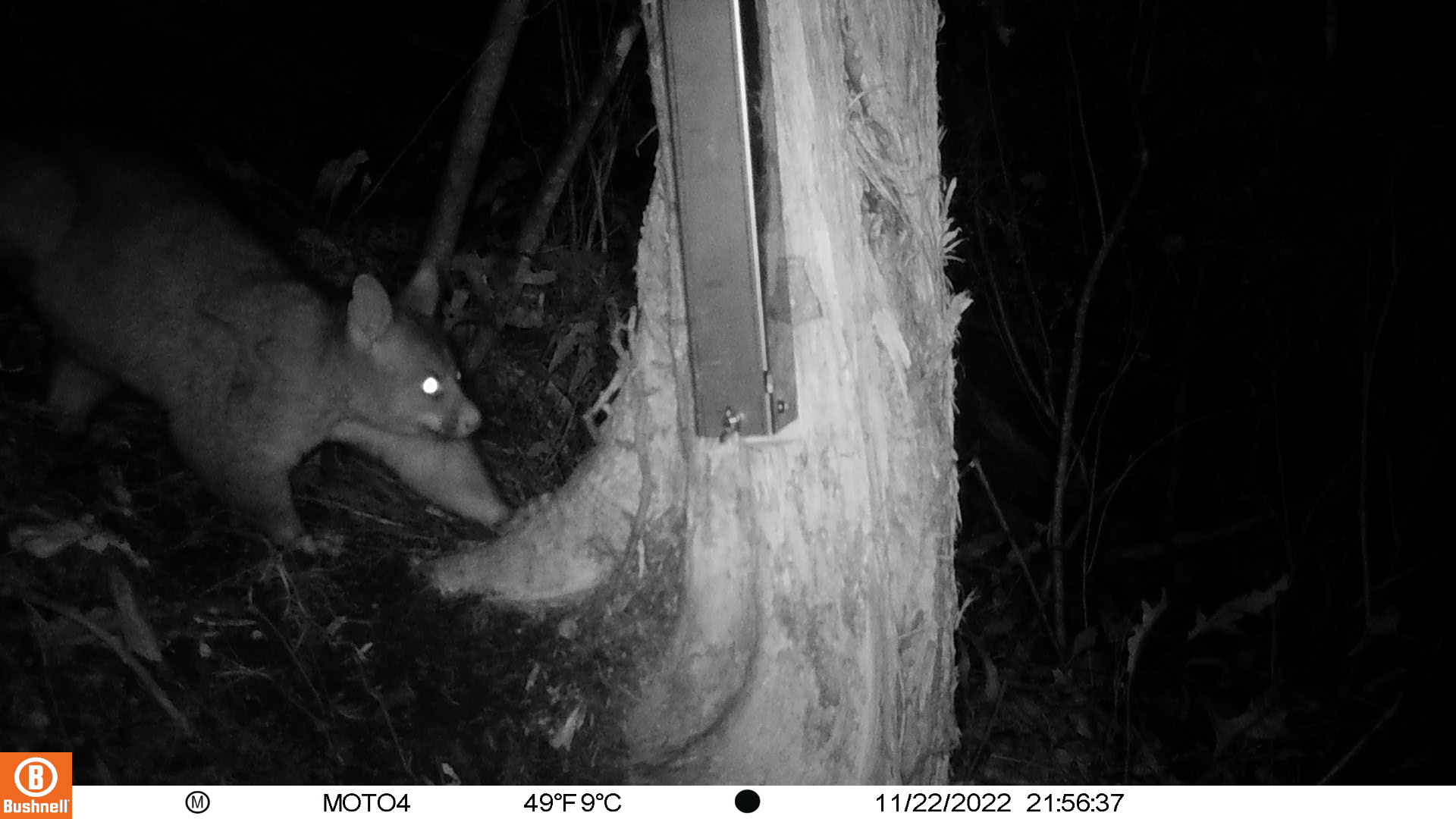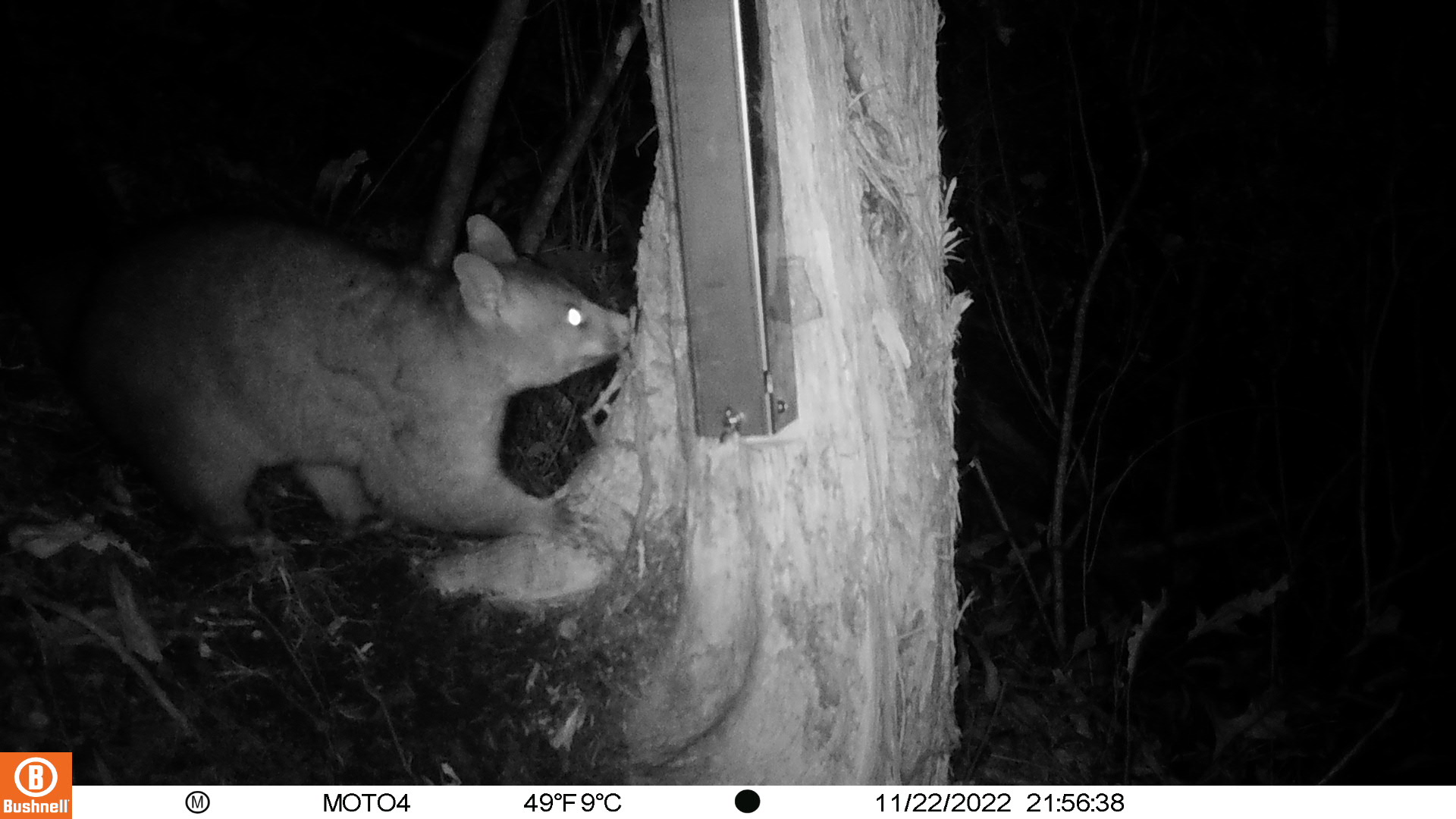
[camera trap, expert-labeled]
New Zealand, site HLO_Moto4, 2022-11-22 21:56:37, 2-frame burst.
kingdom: Animalia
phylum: Chordata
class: Mammalia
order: Diprotodontia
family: Phalangeridae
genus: Trichosurus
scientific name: Trichosurus vulpecula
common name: common brushtail possum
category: possum